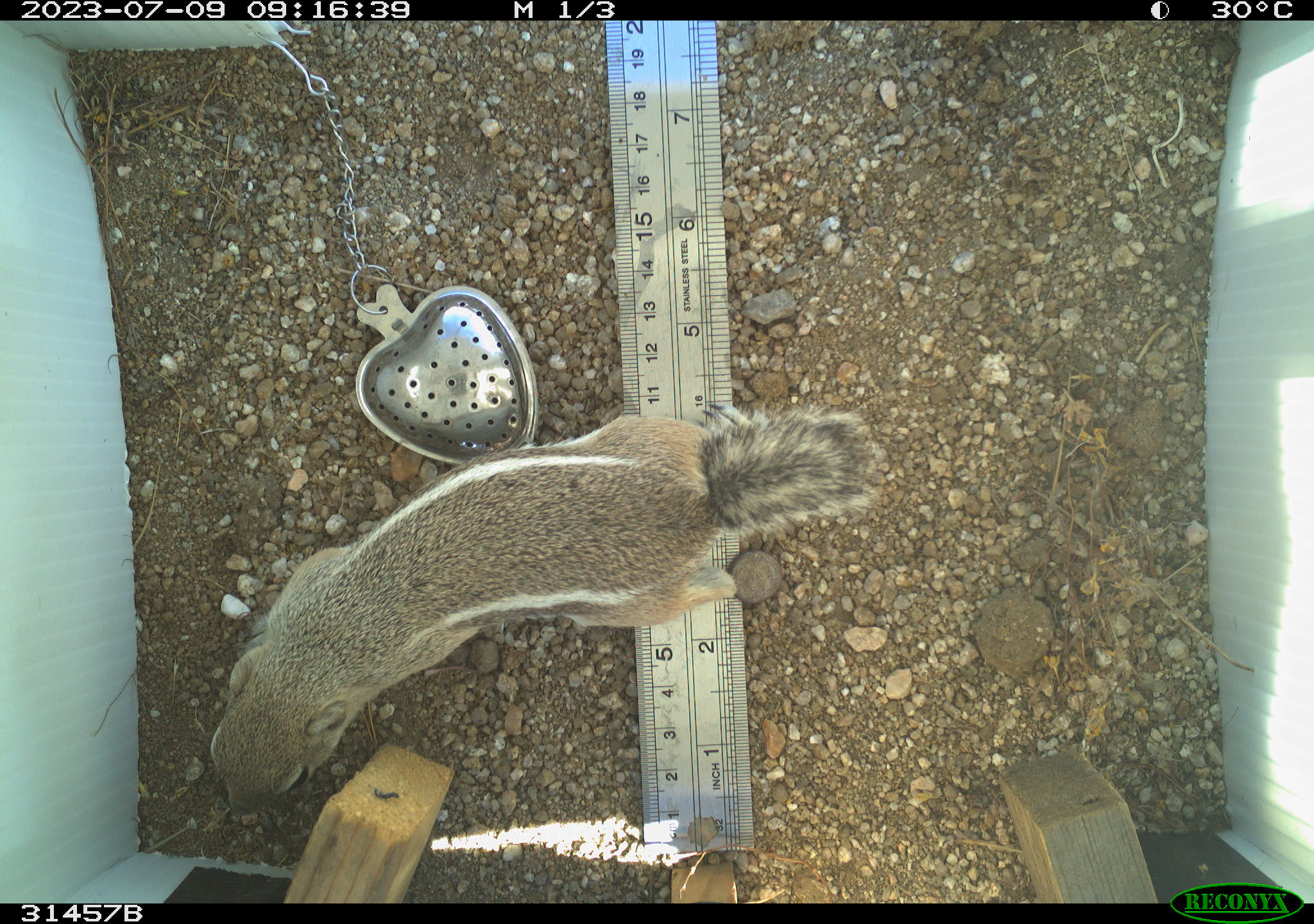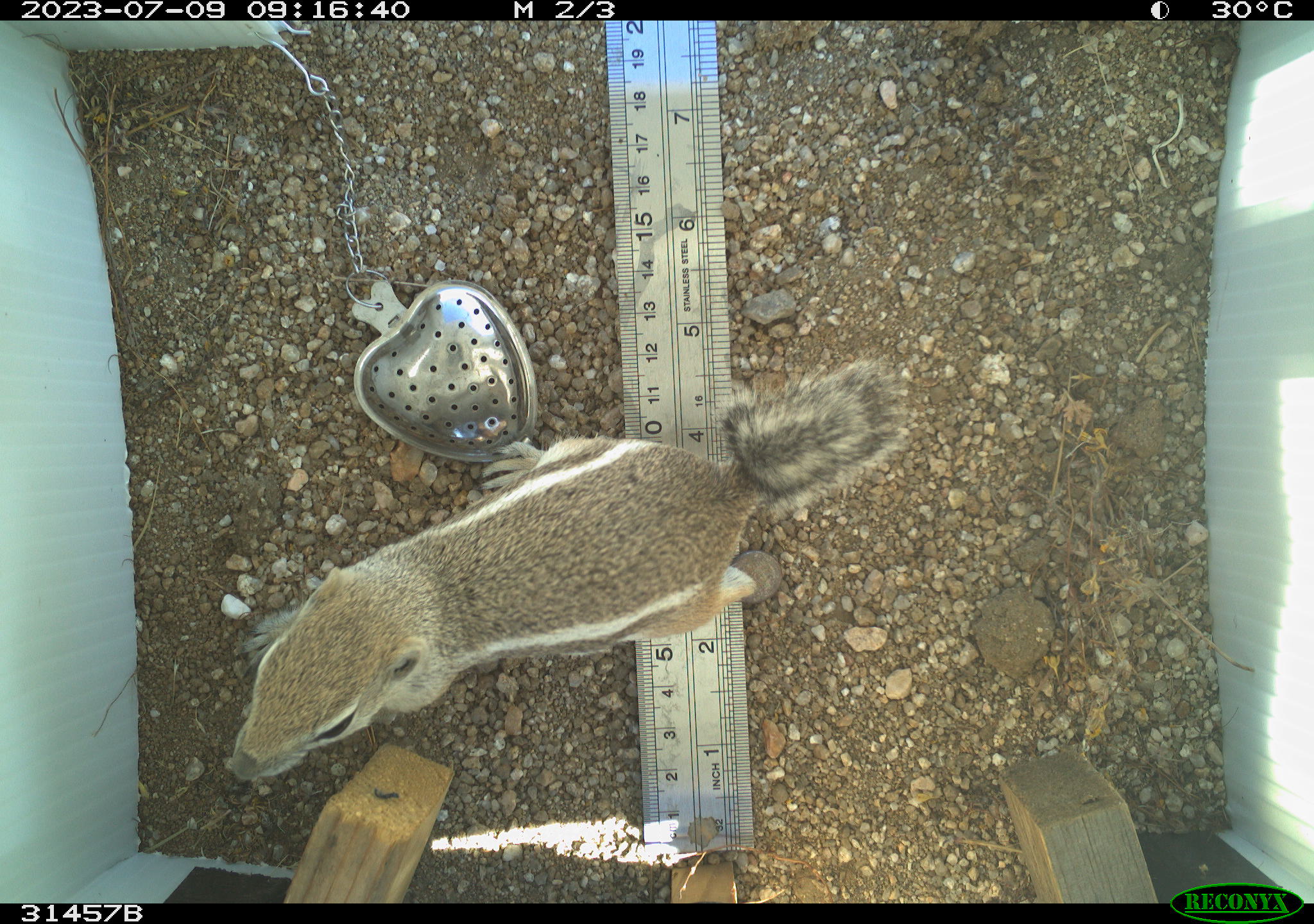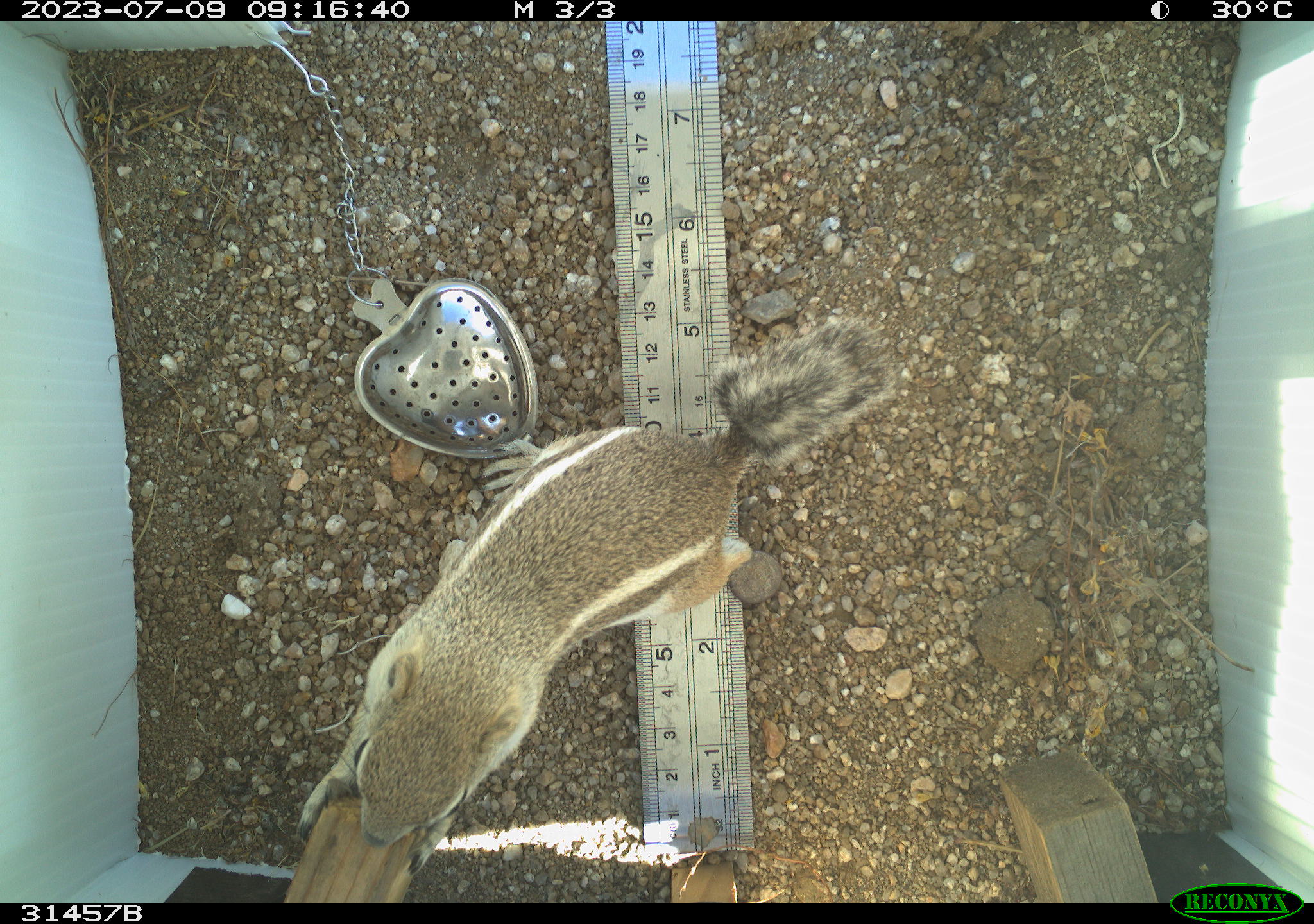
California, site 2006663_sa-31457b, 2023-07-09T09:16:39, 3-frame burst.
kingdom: Animalia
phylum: Chordata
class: Mammalia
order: Rodentia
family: Sciuridae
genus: Ammospermophilus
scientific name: Ammospermophilus leucurus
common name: white-tailed antelope squirrel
White-tailed antelope squirrel (Ammospermophilus leucurus).